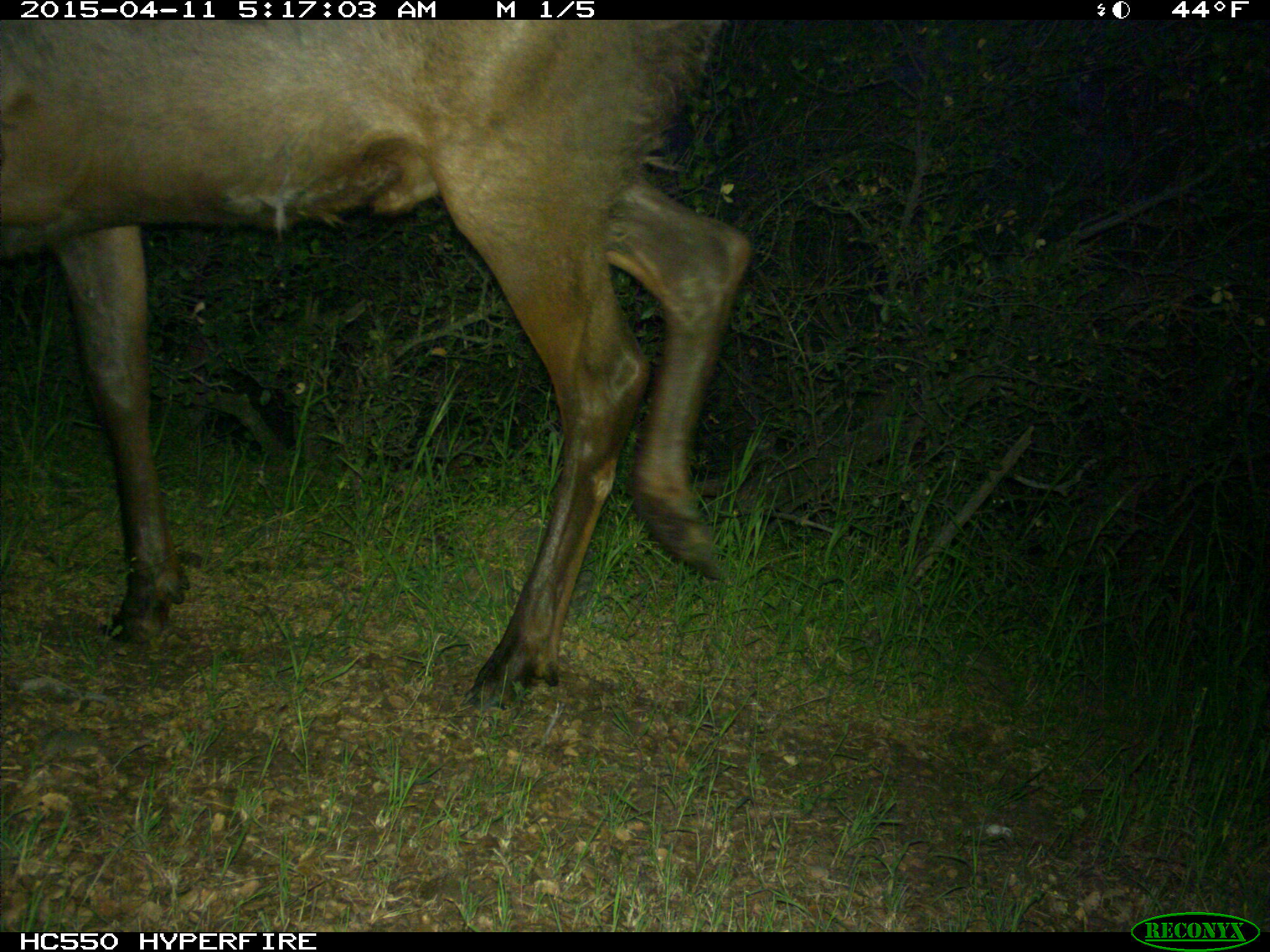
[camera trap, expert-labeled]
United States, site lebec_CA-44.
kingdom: Animalia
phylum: Chordata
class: Mammalia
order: Artiodactyla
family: Cervidae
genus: Cervus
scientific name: Cervus canadensis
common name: elk